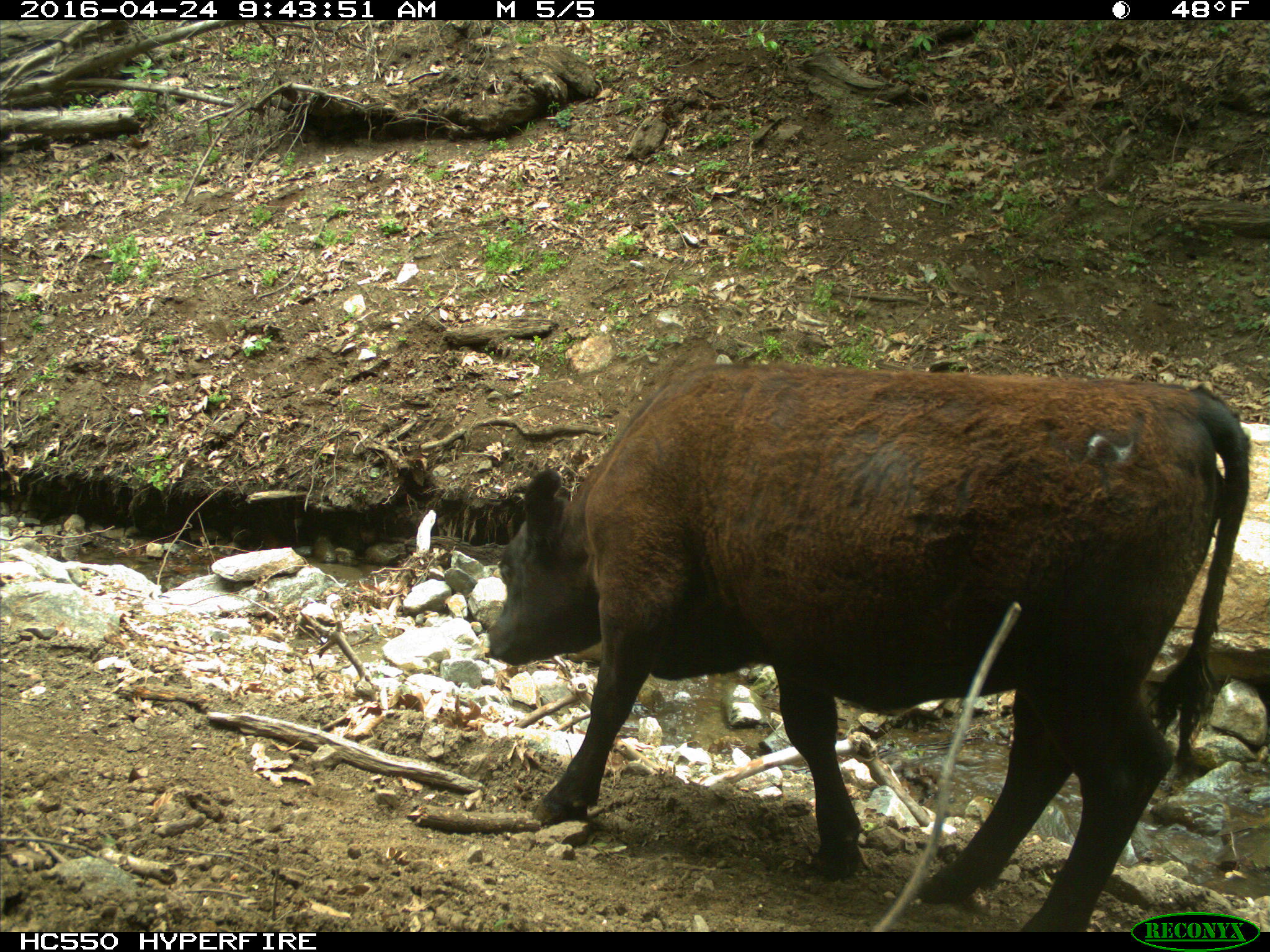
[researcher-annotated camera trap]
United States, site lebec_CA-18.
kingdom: Animalia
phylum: Chordata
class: Mammalia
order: Artiodactyla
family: Bovidae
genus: Bos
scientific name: Bos taurus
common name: domestic cow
Bos taurus (domestic cow).